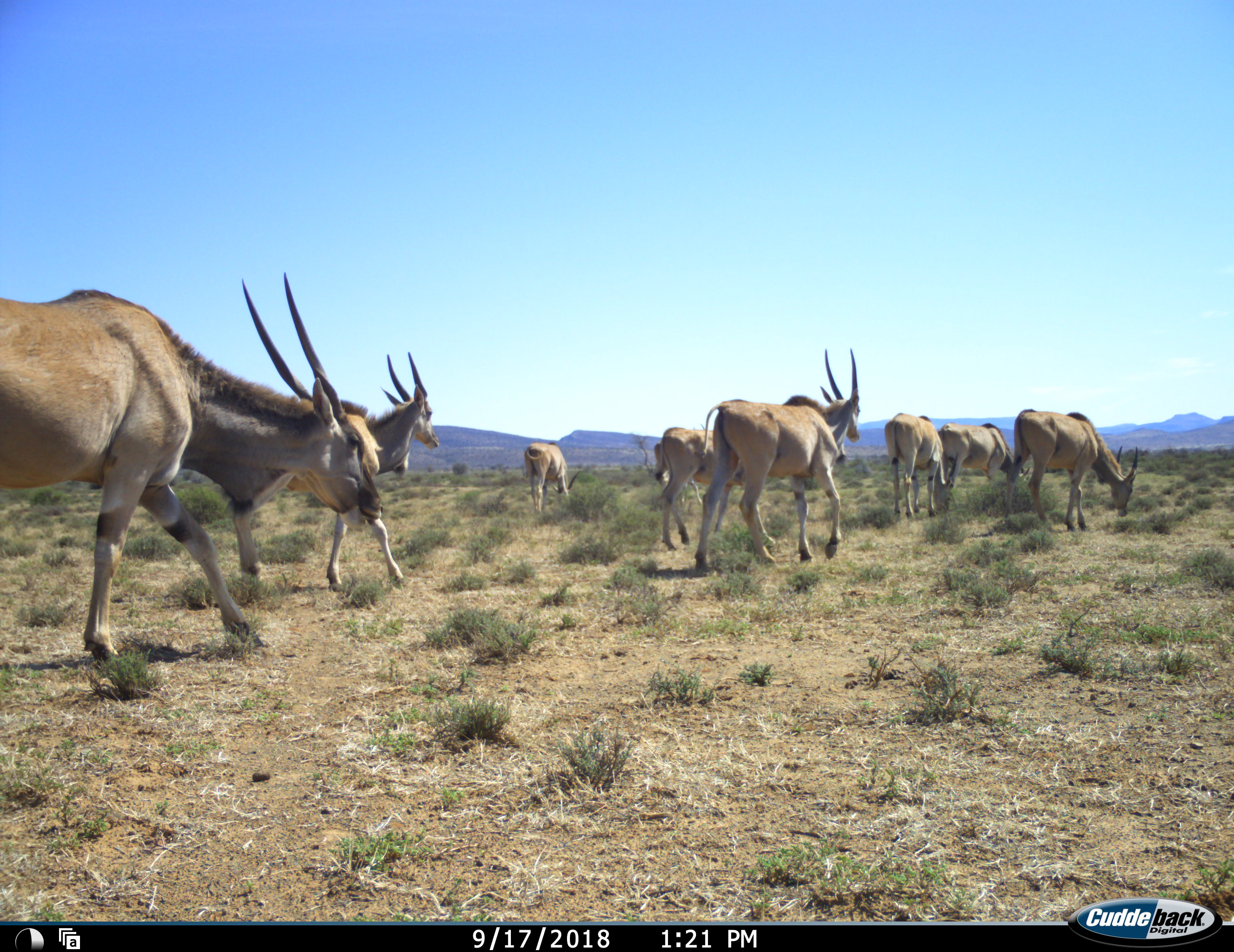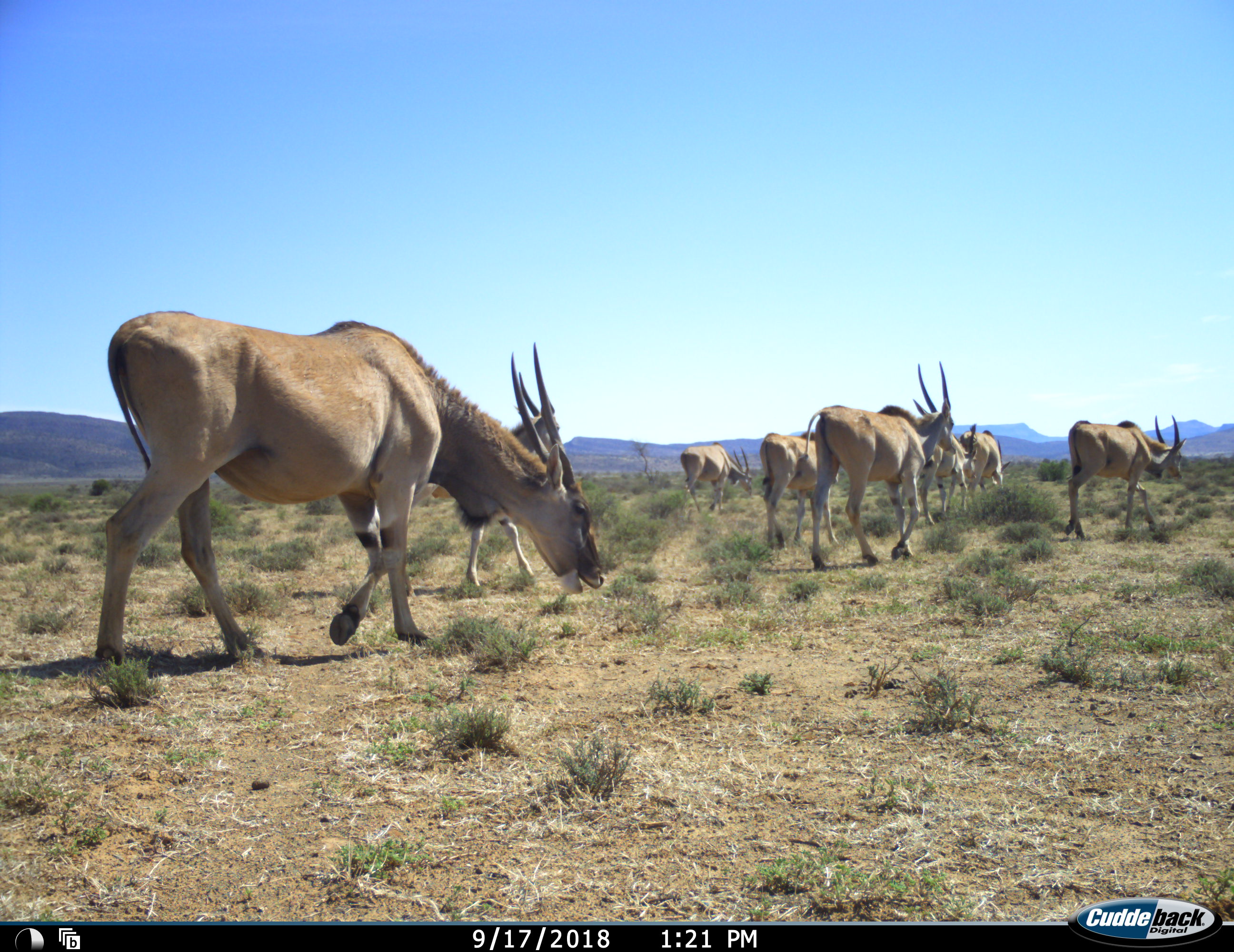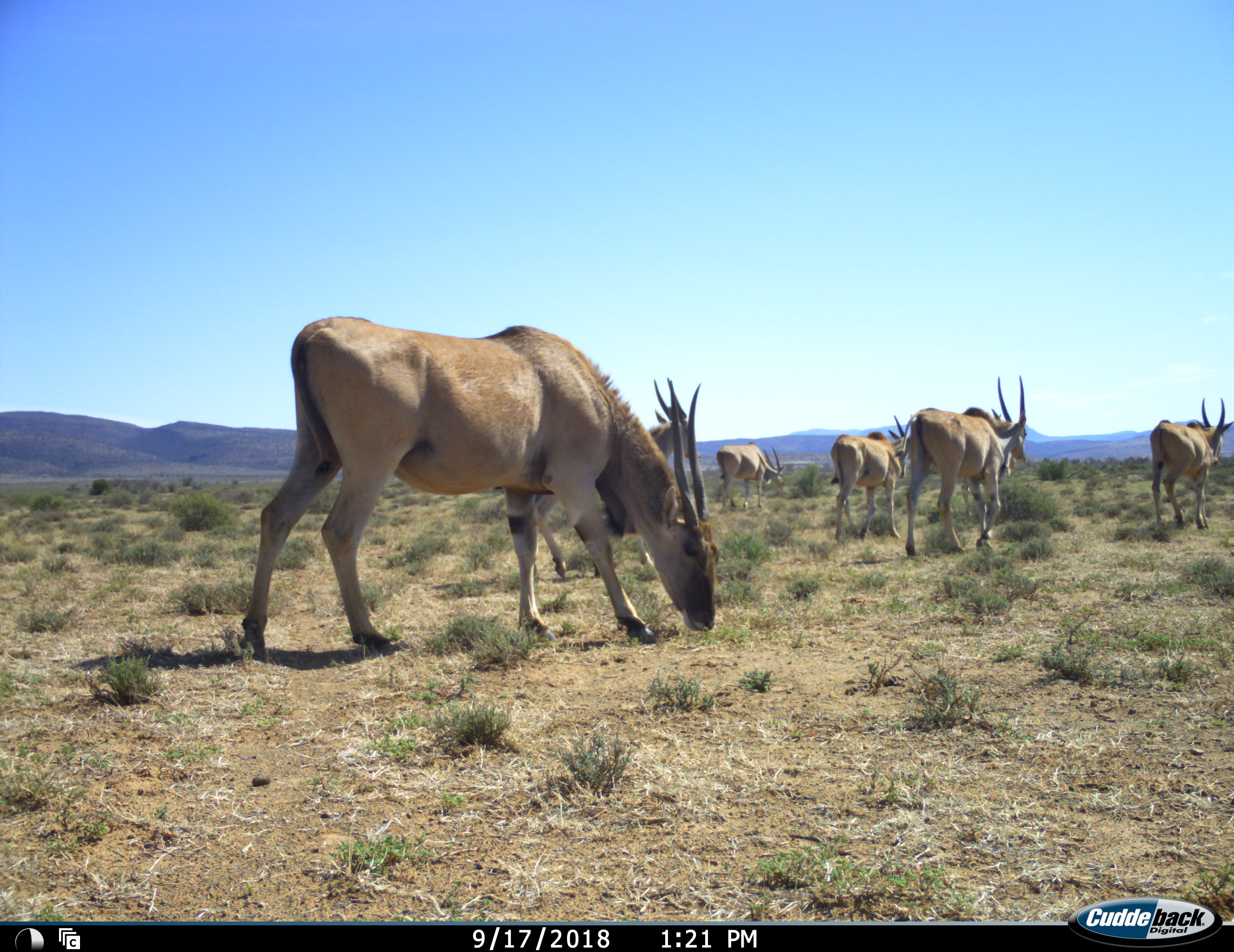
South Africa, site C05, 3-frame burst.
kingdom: Animalia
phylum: Chordata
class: Mammalia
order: Artiodactyla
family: Bovidae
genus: Tragelaphus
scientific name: Tragelaphus oryx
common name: eland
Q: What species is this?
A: Eland (Tragelaphus oryx).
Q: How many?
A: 9.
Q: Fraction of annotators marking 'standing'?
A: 20%.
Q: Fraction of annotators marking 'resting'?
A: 0%.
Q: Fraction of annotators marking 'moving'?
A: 90%.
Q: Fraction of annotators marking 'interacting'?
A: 0%.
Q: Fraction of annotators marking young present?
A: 0%.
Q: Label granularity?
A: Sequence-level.